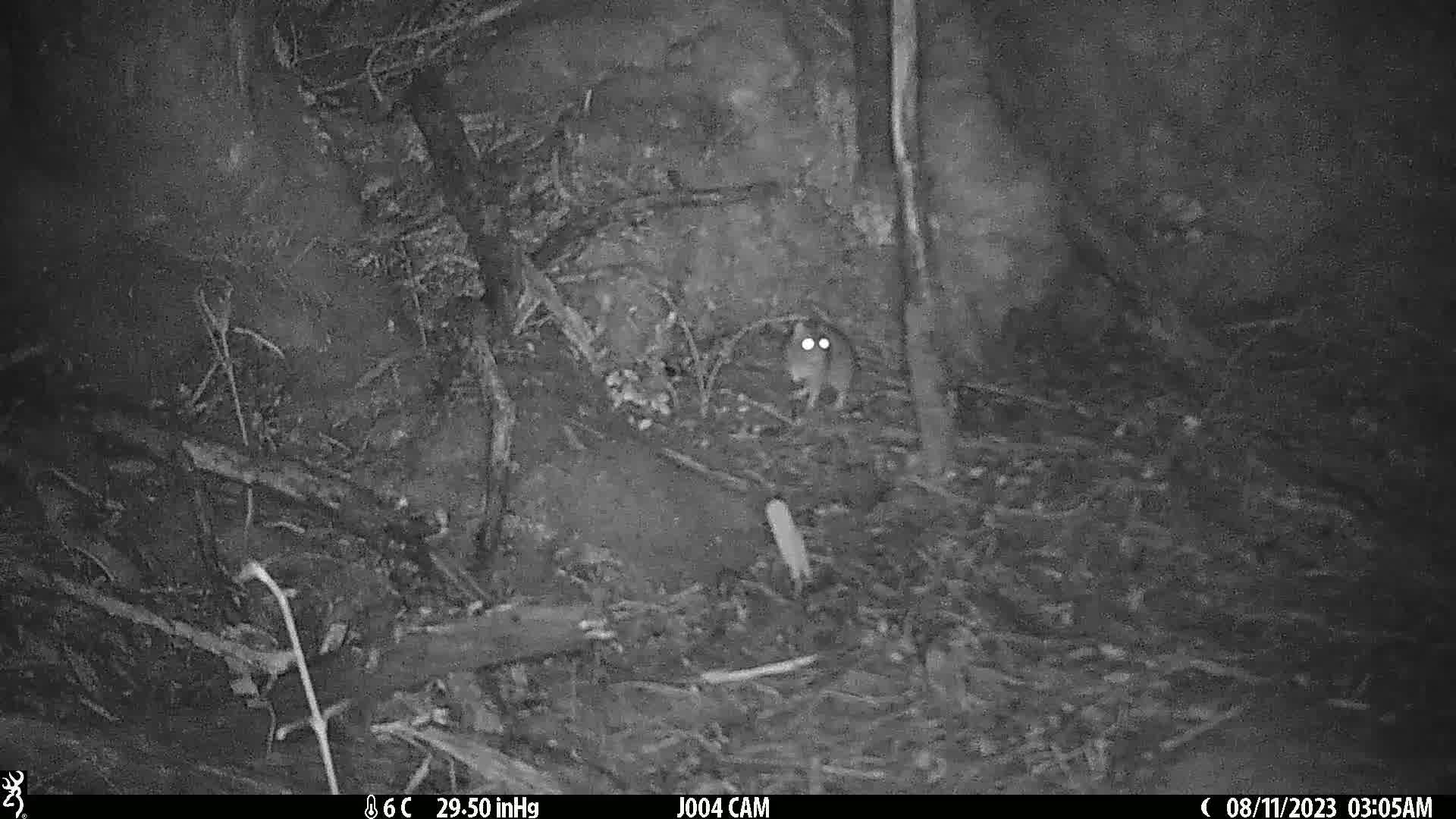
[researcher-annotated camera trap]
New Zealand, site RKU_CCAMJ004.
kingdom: Animalia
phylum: Chordata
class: Mammalia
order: Rodentia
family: Muridae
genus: Rattus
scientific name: Rattus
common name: rat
Rat (Rattus).